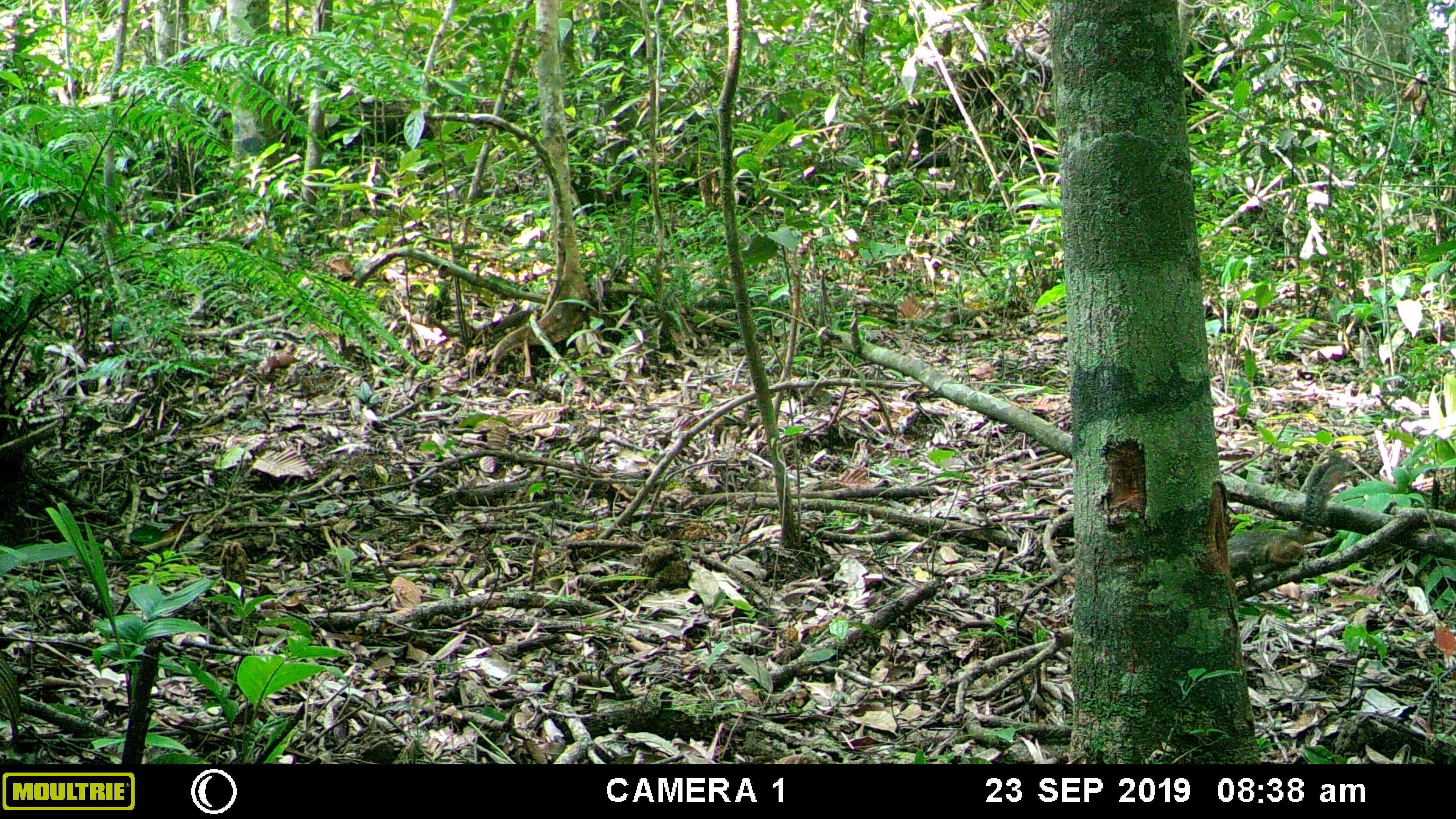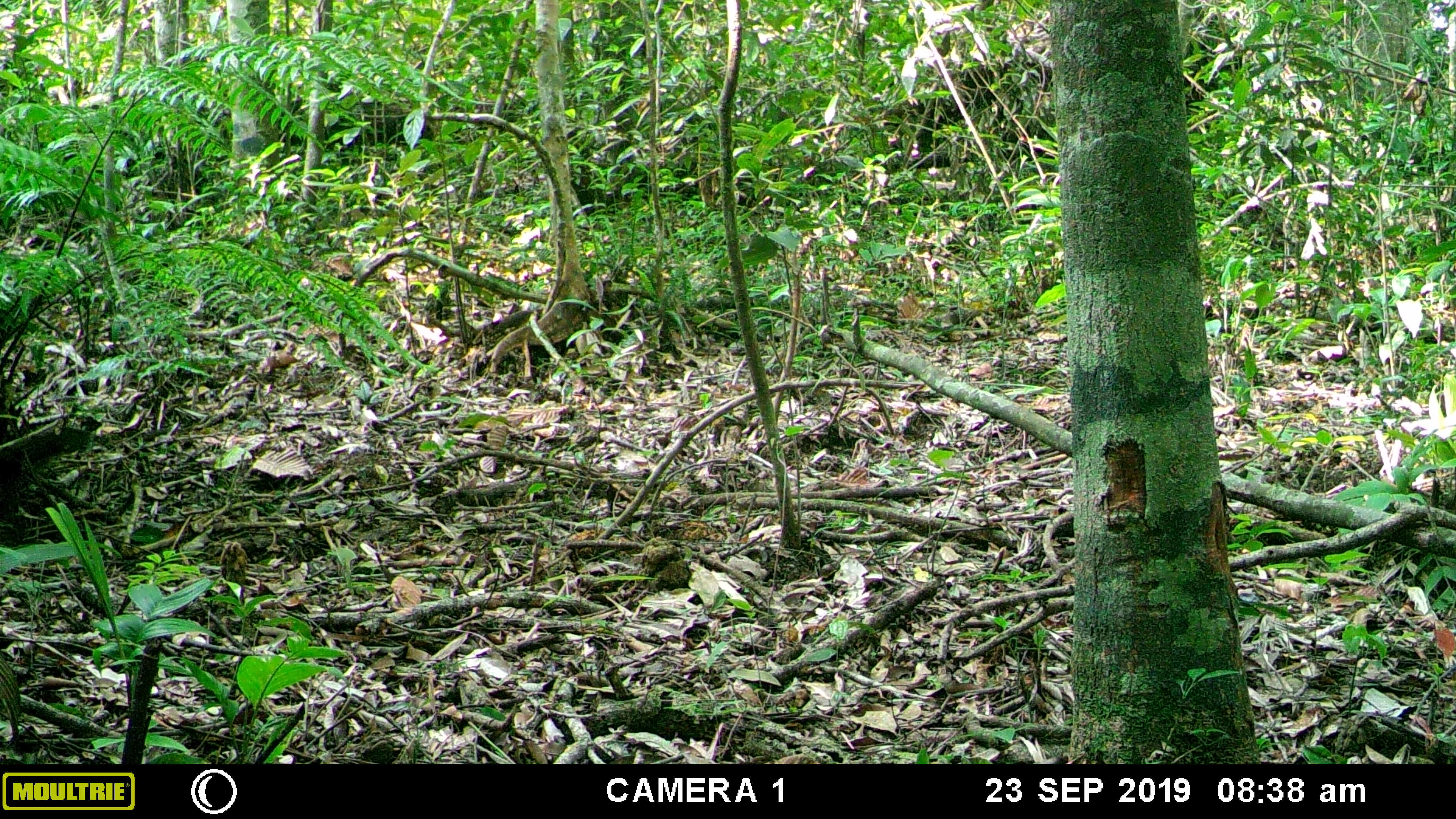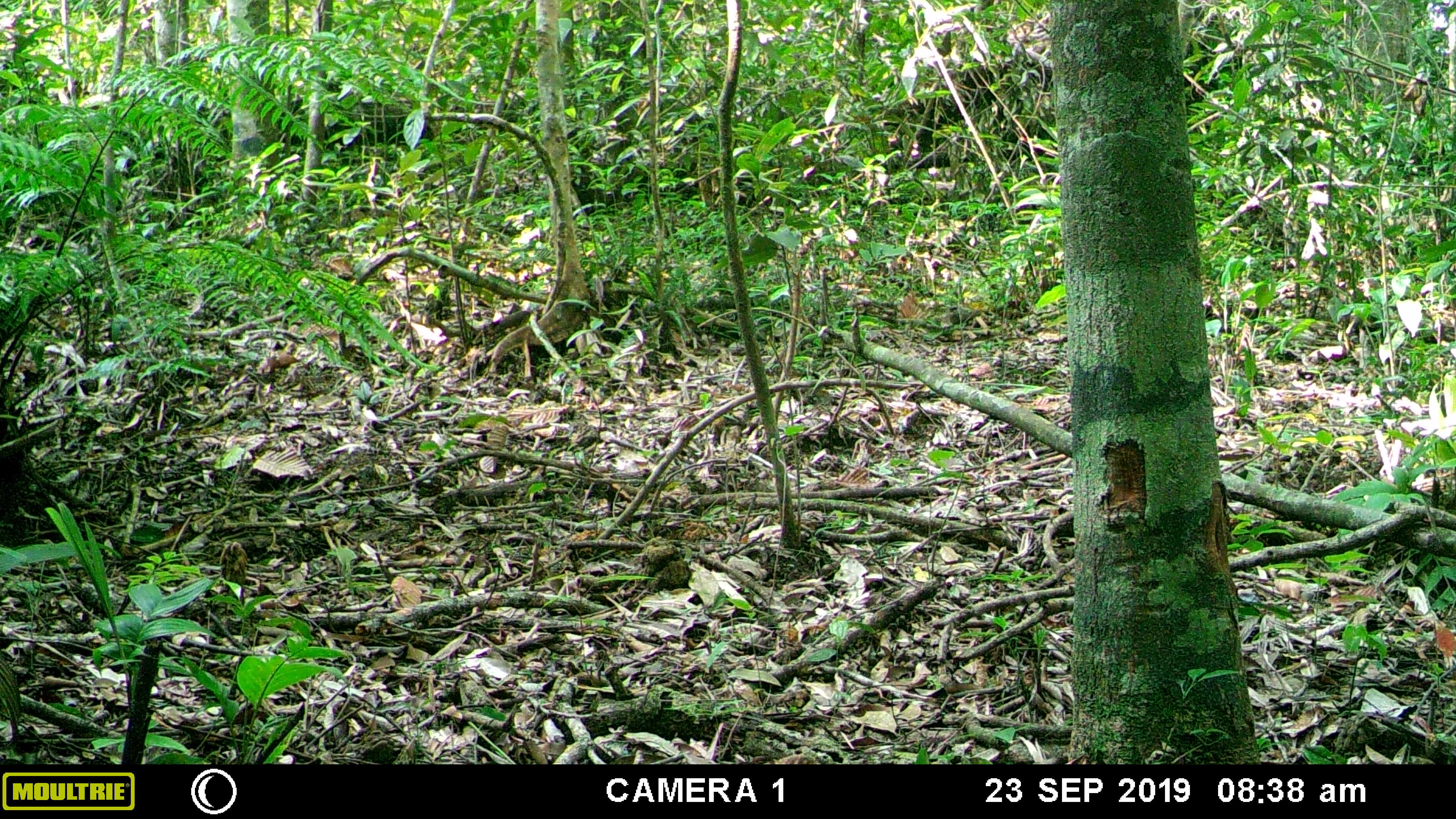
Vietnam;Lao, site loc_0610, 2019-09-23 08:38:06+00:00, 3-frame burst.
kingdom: Animalia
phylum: Chordata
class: Mammalia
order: Rodentia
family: Sciuridae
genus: Dremomys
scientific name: Dremomys rufigenis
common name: red-cheeked squirrel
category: red cheeked squirrel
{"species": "red cheeked squirrel (red-cheeked squirrel) (Dremomys rufigenis)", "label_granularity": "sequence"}